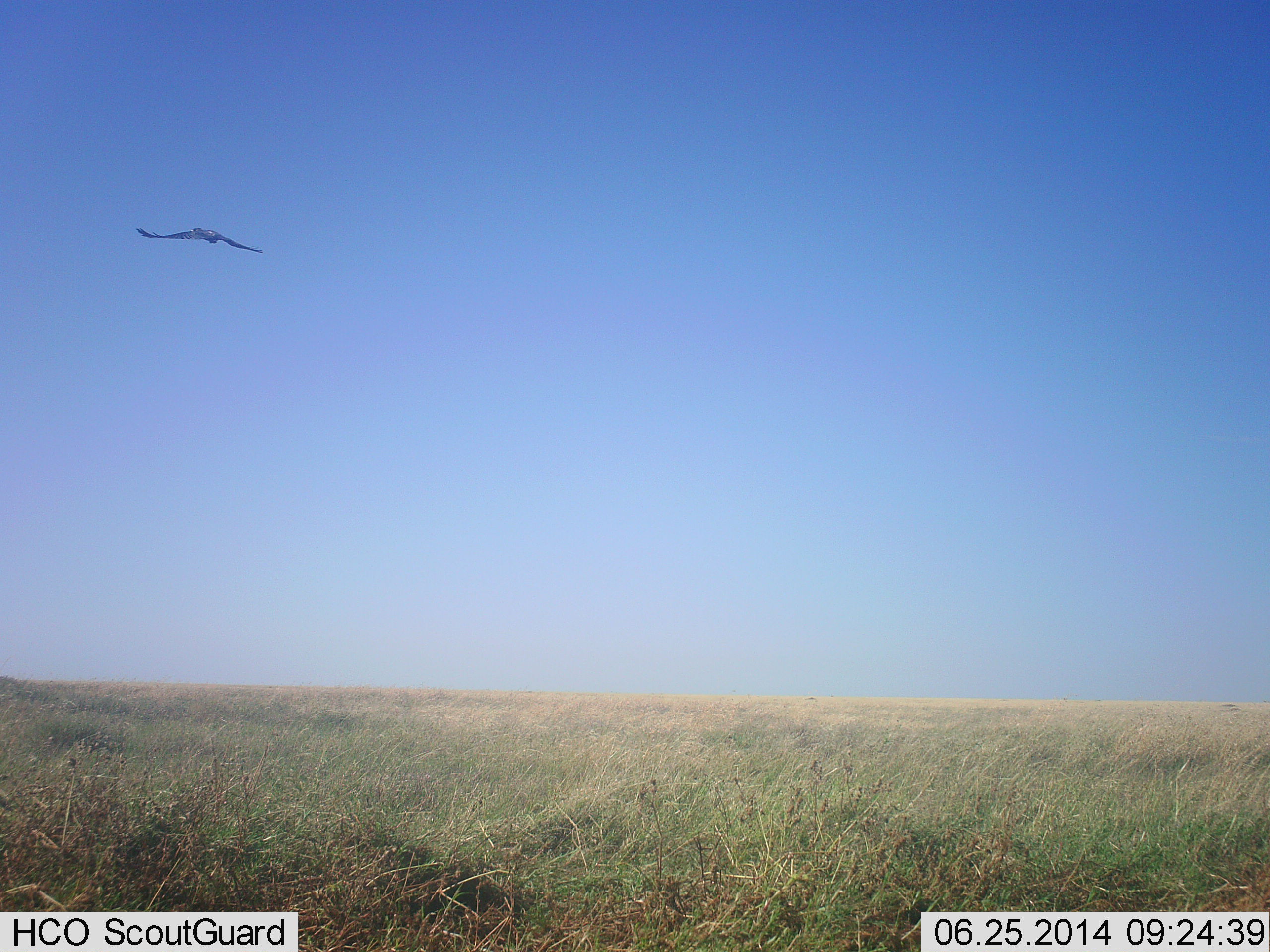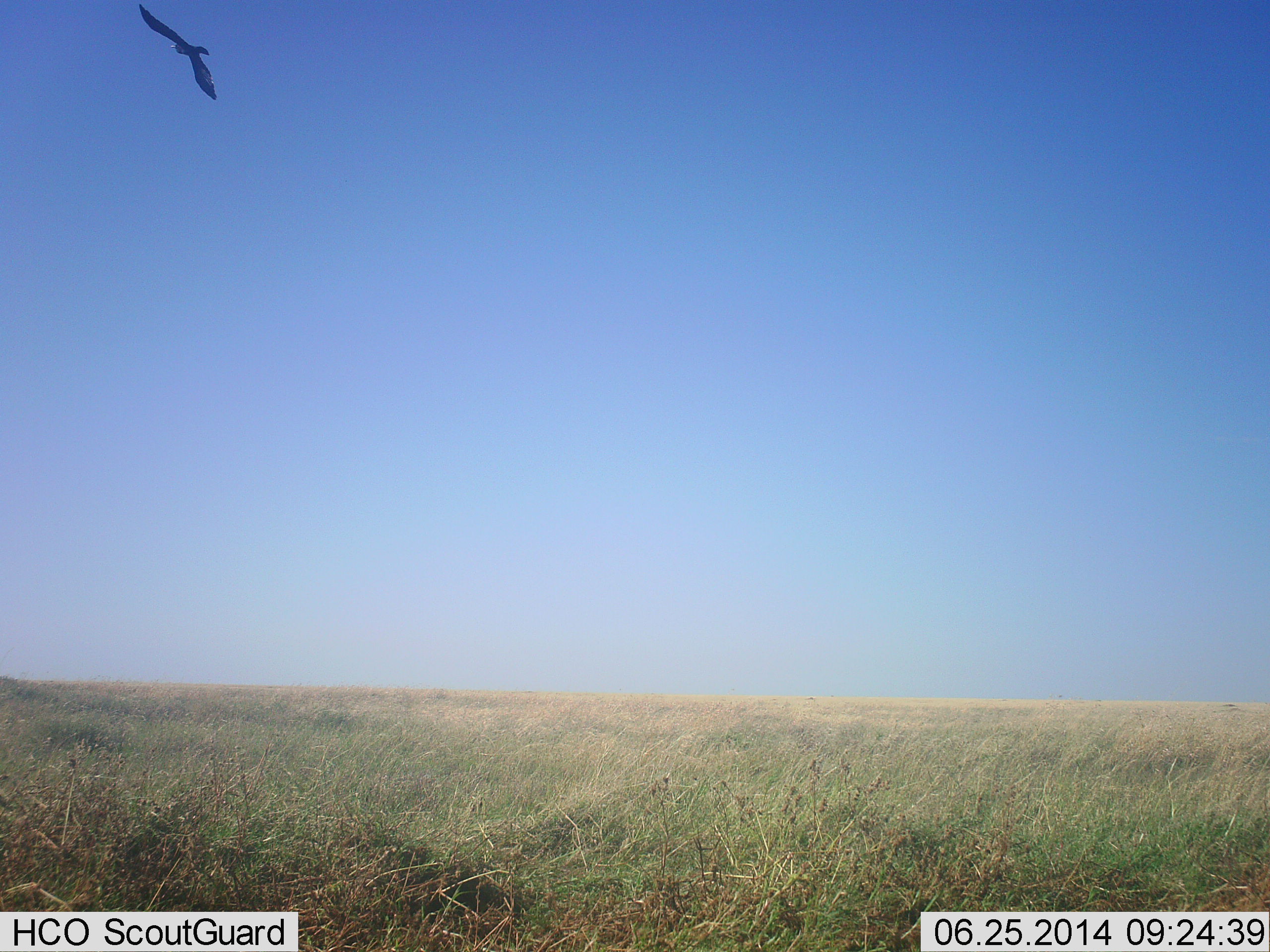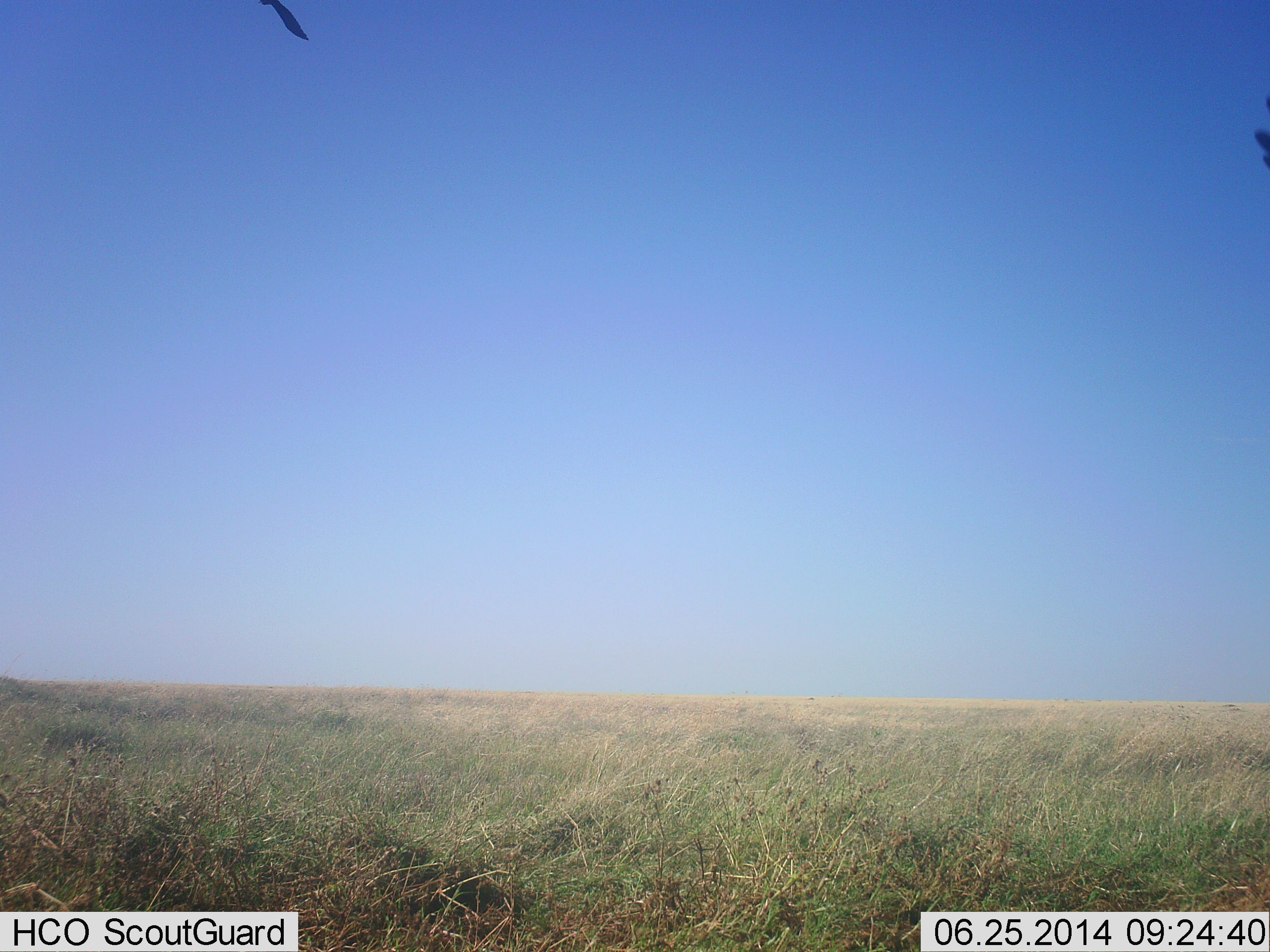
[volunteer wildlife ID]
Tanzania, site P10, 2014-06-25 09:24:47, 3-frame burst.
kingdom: Animalia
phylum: Chordata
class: Aves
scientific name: Aves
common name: bird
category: otherbird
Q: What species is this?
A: Otherbird (bird) (Aves).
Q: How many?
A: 1.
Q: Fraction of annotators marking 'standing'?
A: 0%.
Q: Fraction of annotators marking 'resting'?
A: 0%.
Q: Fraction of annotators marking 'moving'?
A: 100%.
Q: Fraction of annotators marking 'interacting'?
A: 0%.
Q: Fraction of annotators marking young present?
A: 0%.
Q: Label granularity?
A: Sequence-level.